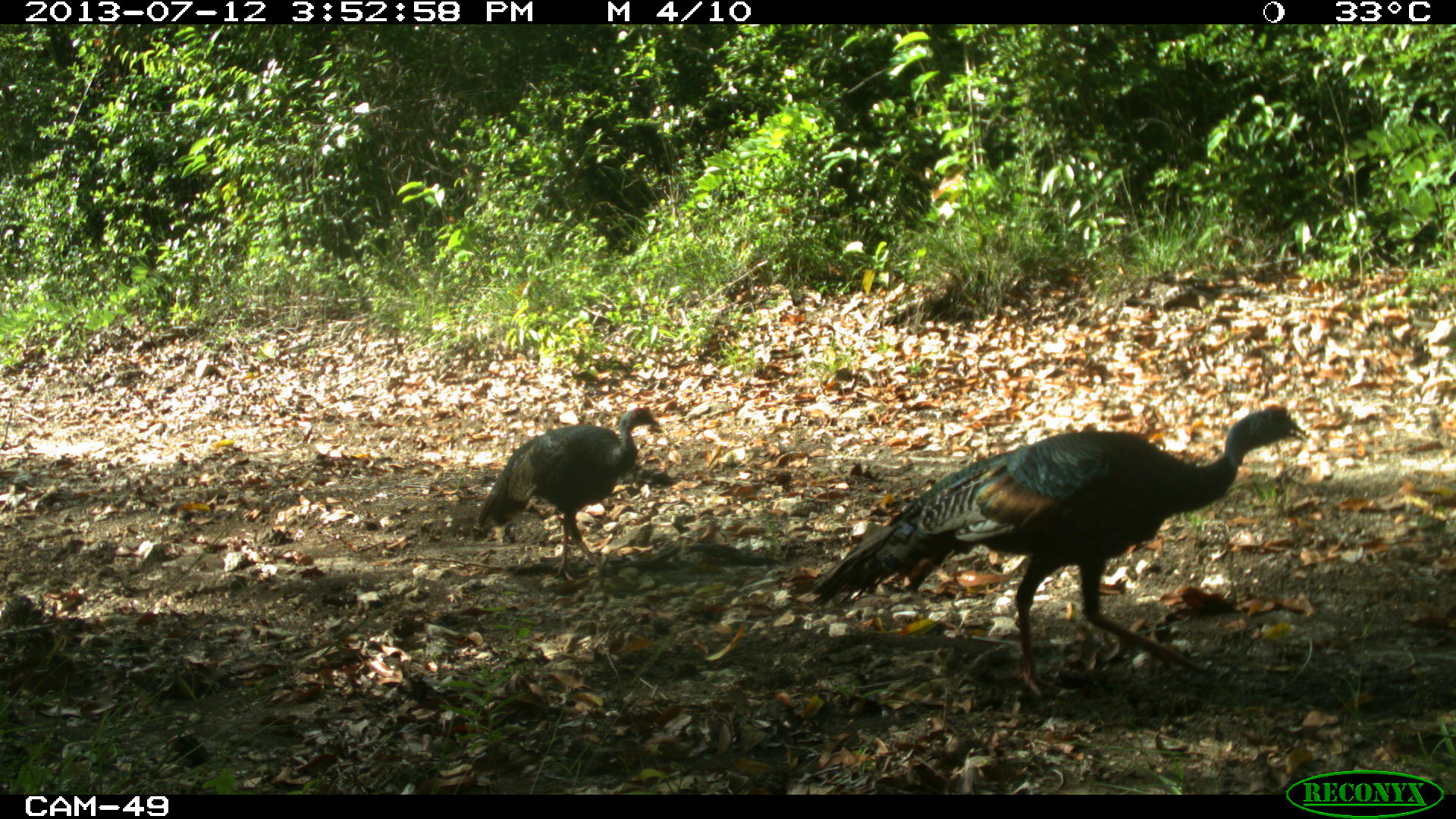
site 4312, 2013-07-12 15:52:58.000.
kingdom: Animalia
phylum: Chordata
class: Aves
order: Galliformes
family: Phasianidae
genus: Meleagris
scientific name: Meleagris ocellata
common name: ocellated turkey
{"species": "Meleagris ocellata (ocellated turkey)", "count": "2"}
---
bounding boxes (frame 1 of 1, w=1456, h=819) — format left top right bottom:
meleagris ocellata: 811 400 1311 699; 469 403 661 579